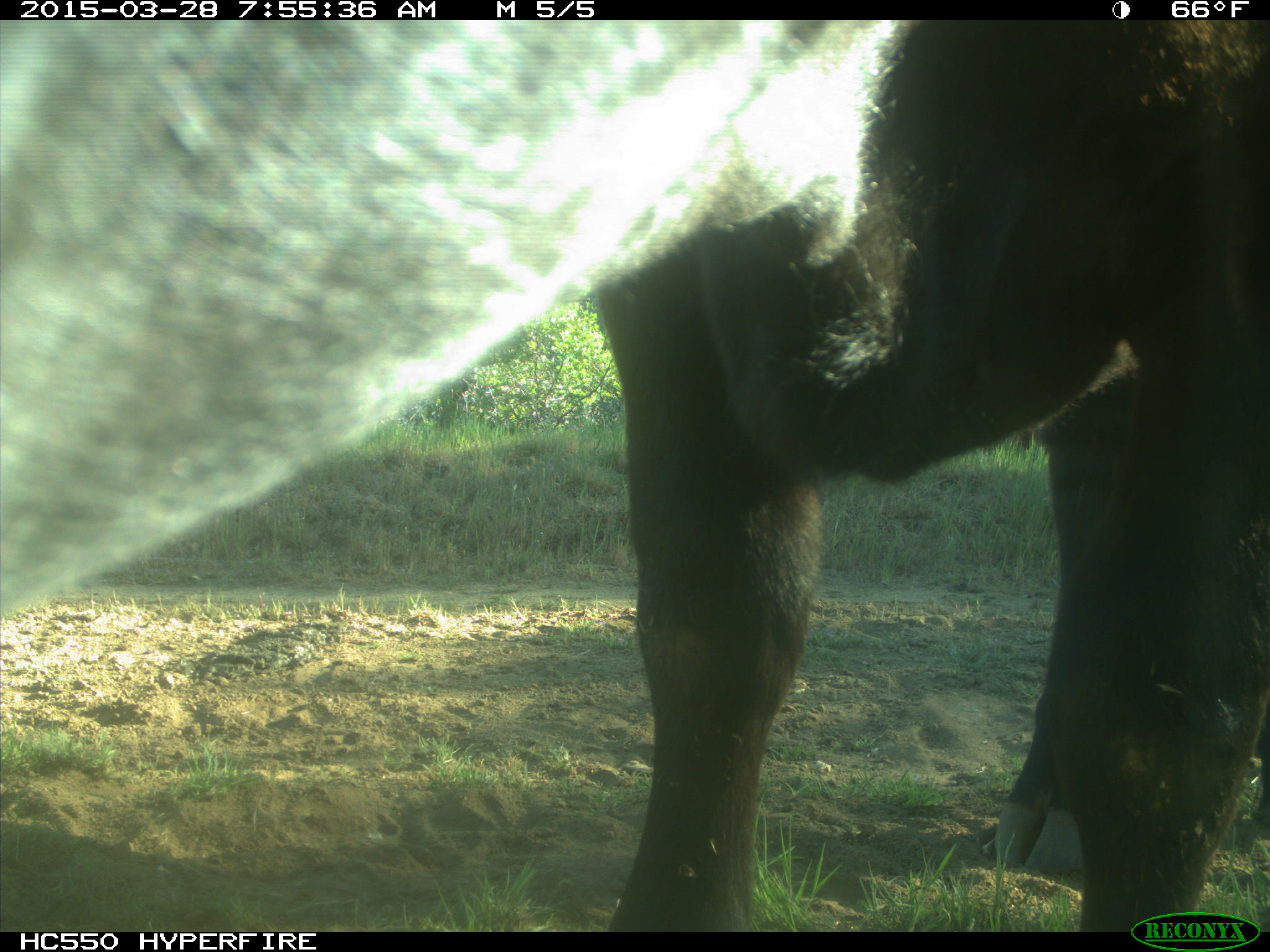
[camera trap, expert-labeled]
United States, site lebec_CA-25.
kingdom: Animalia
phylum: Chordata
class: Mammalia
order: Artiodactyla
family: Bovidae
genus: Bos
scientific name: Bos taurus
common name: domestic cow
Bos taurus (domestic cow).